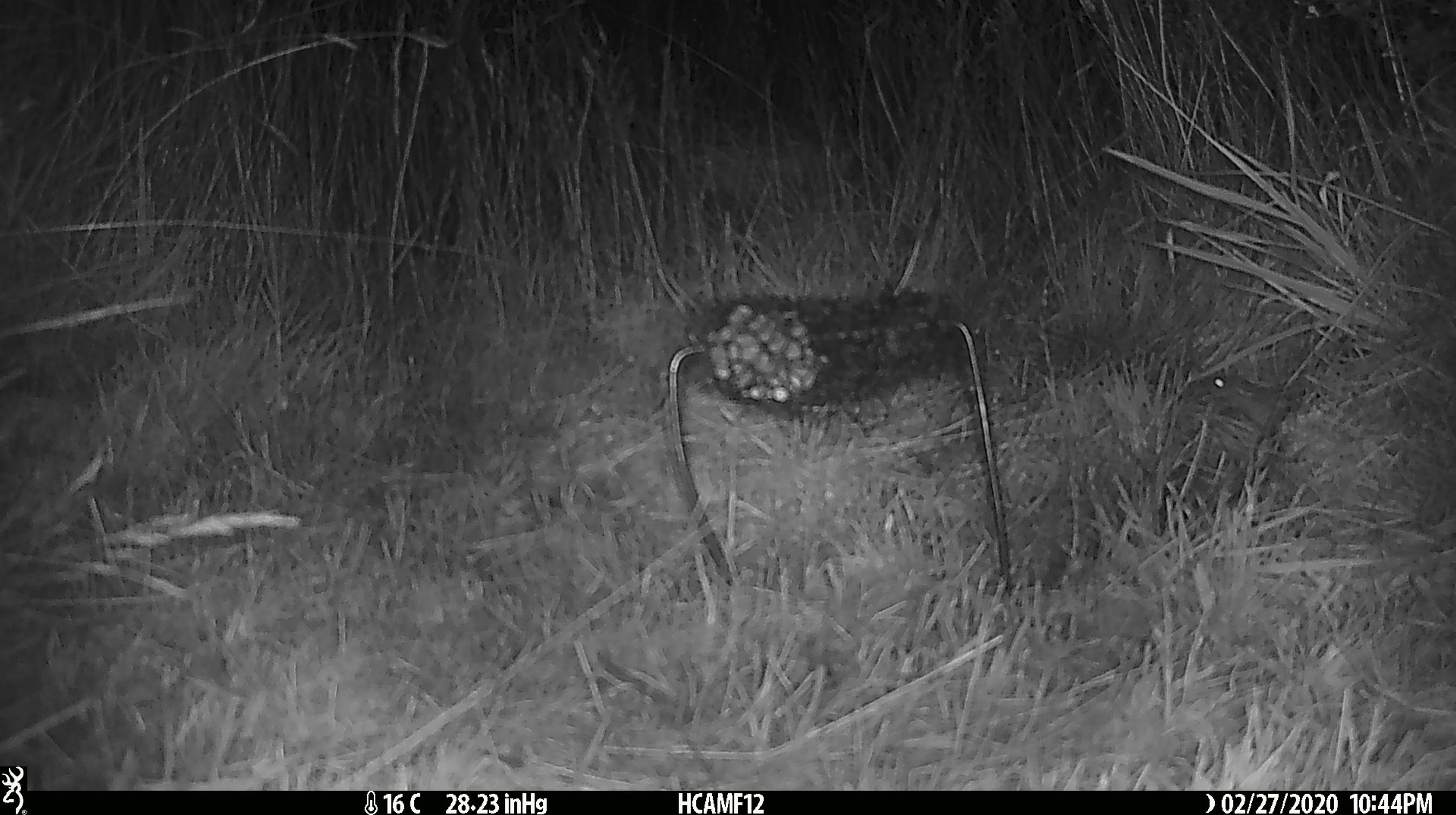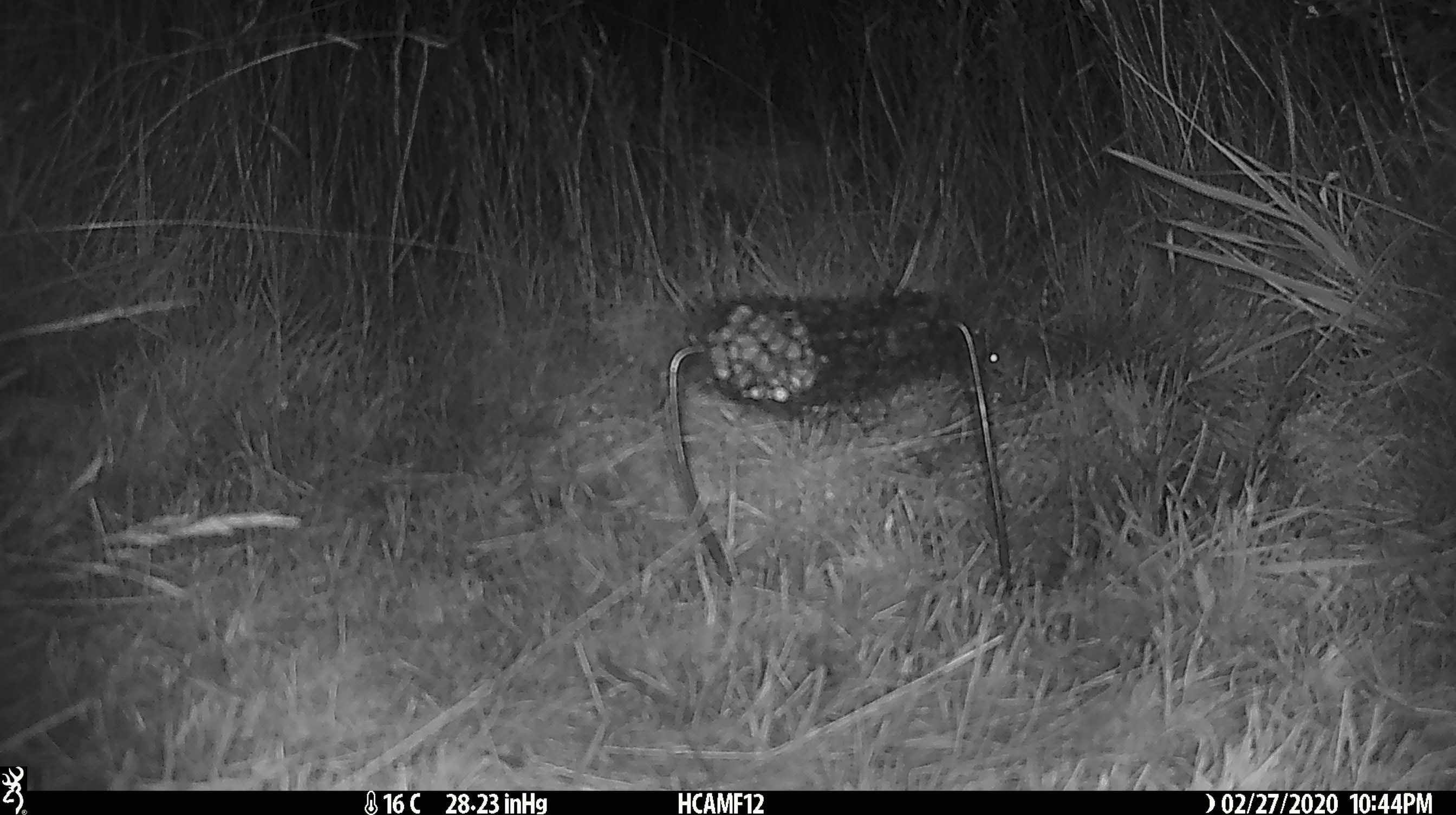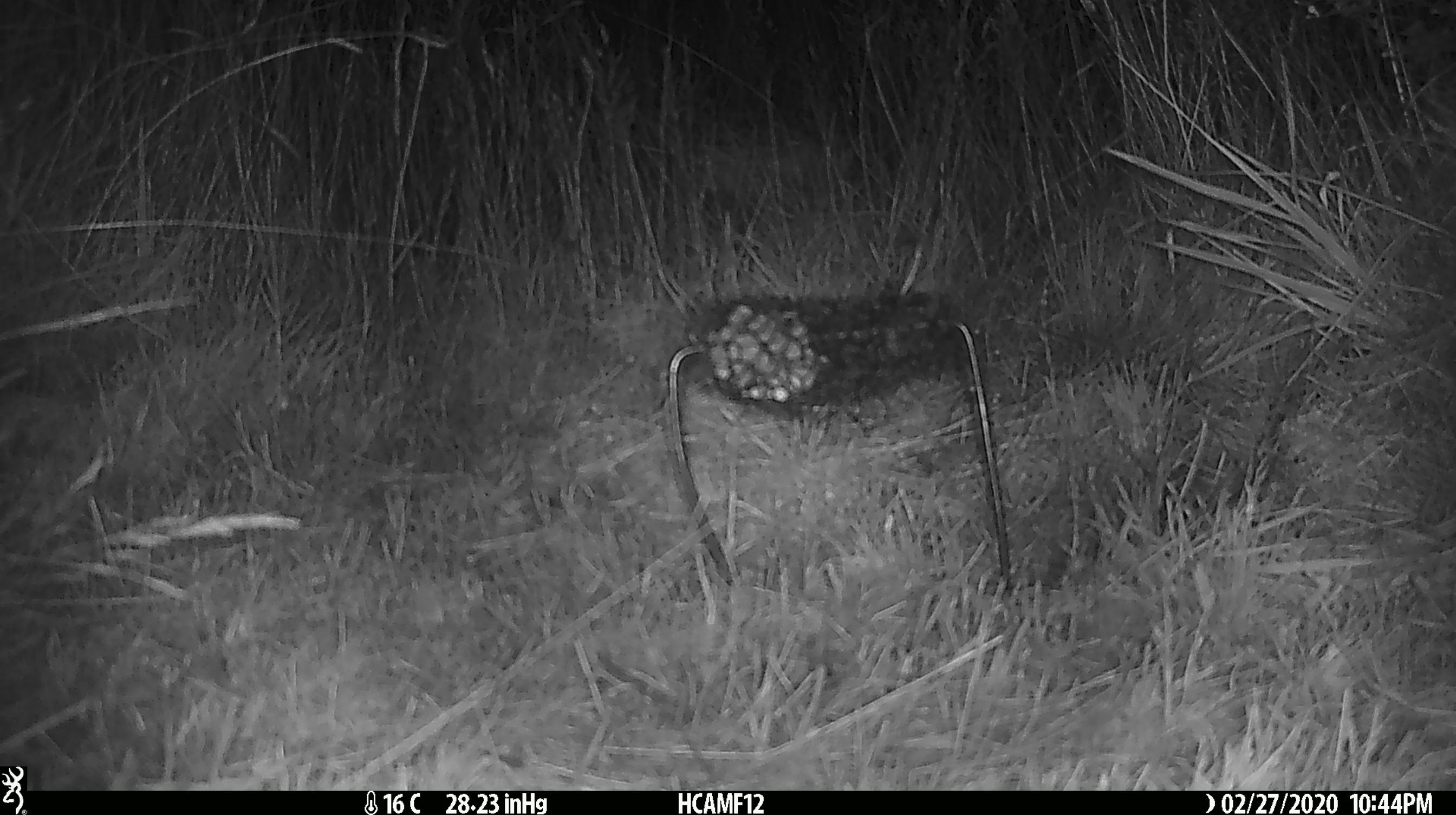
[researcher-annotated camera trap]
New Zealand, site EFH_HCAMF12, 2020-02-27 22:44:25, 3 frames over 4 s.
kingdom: Animalia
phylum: Chordata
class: Mammalia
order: Rodentia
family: Muridae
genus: Mus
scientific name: Mus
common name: mouse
Mouse (Mus).